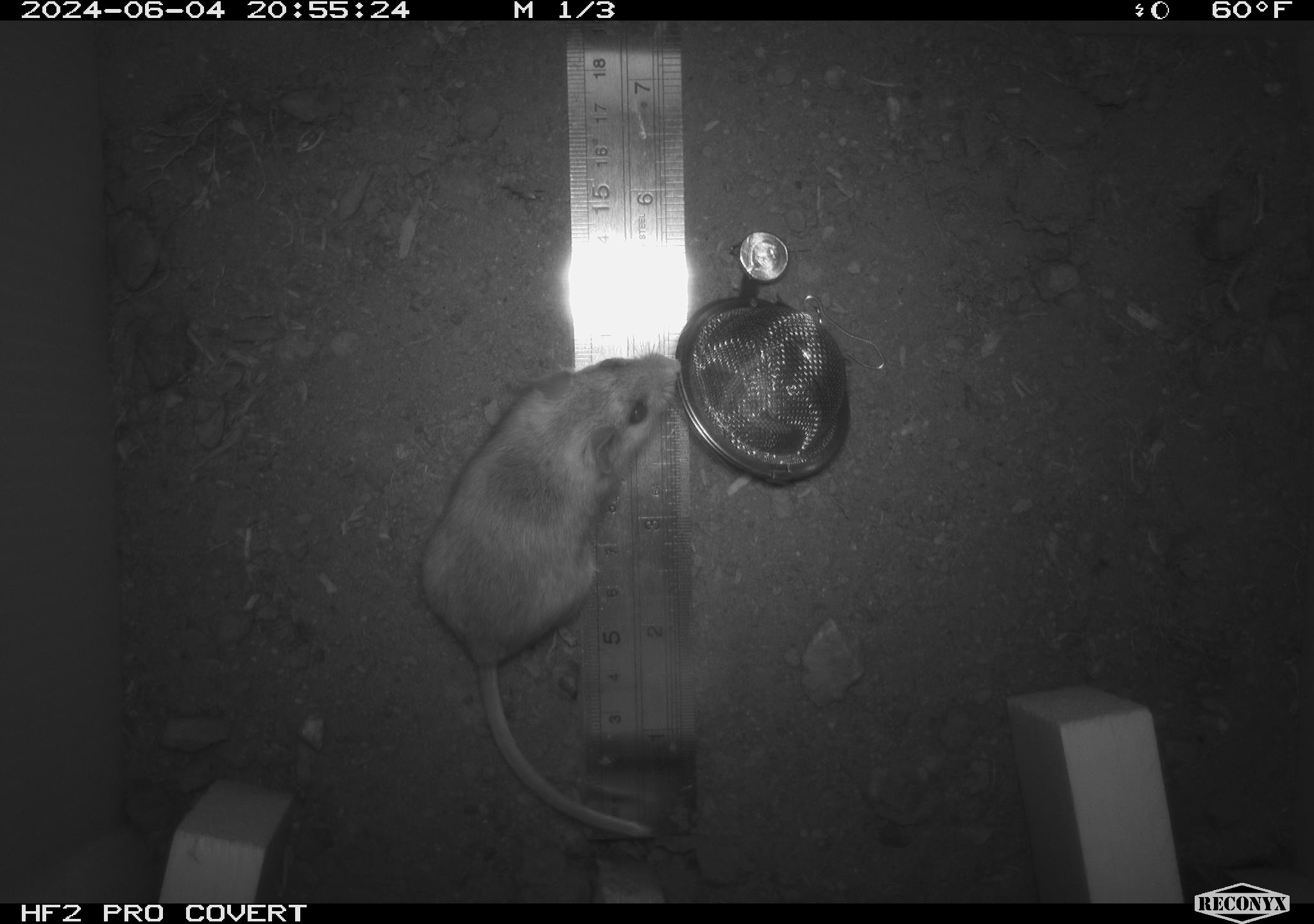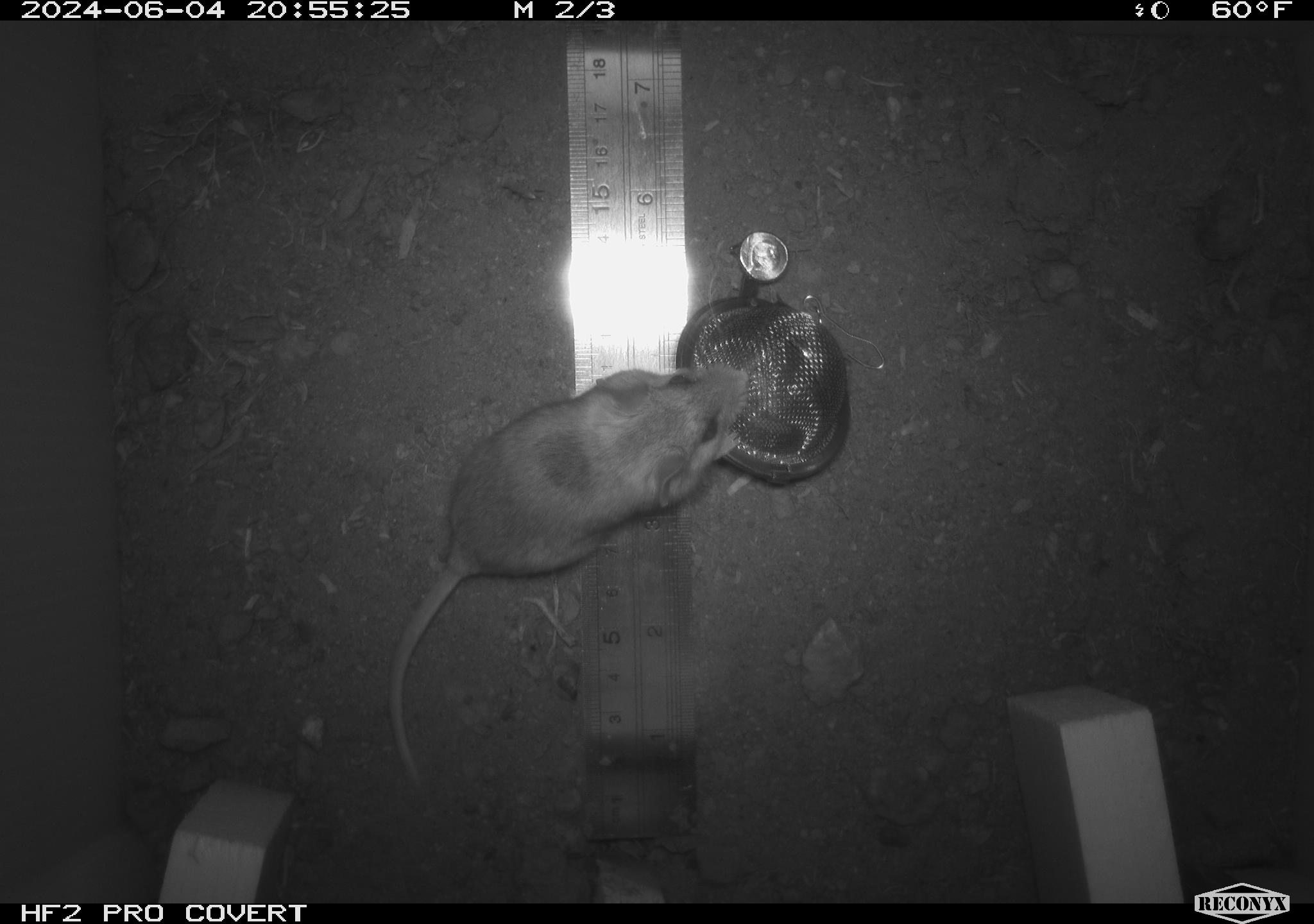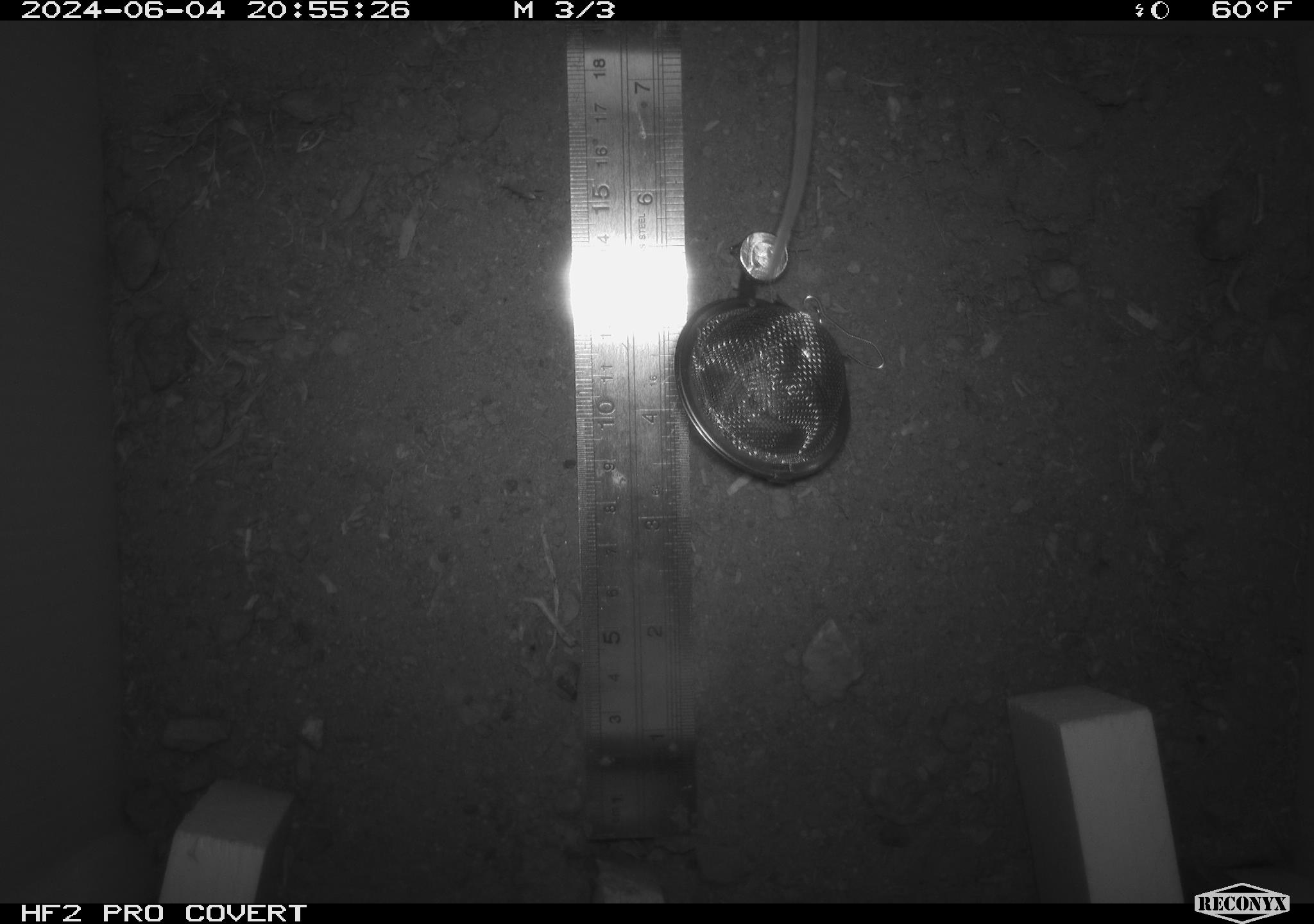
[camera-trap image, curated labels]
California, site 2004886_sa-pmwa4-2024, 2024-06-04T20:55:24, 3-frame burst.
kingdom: Animalia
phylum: Chordata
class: Mammalia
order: Rodentia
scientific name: Rodentia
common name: mouse species